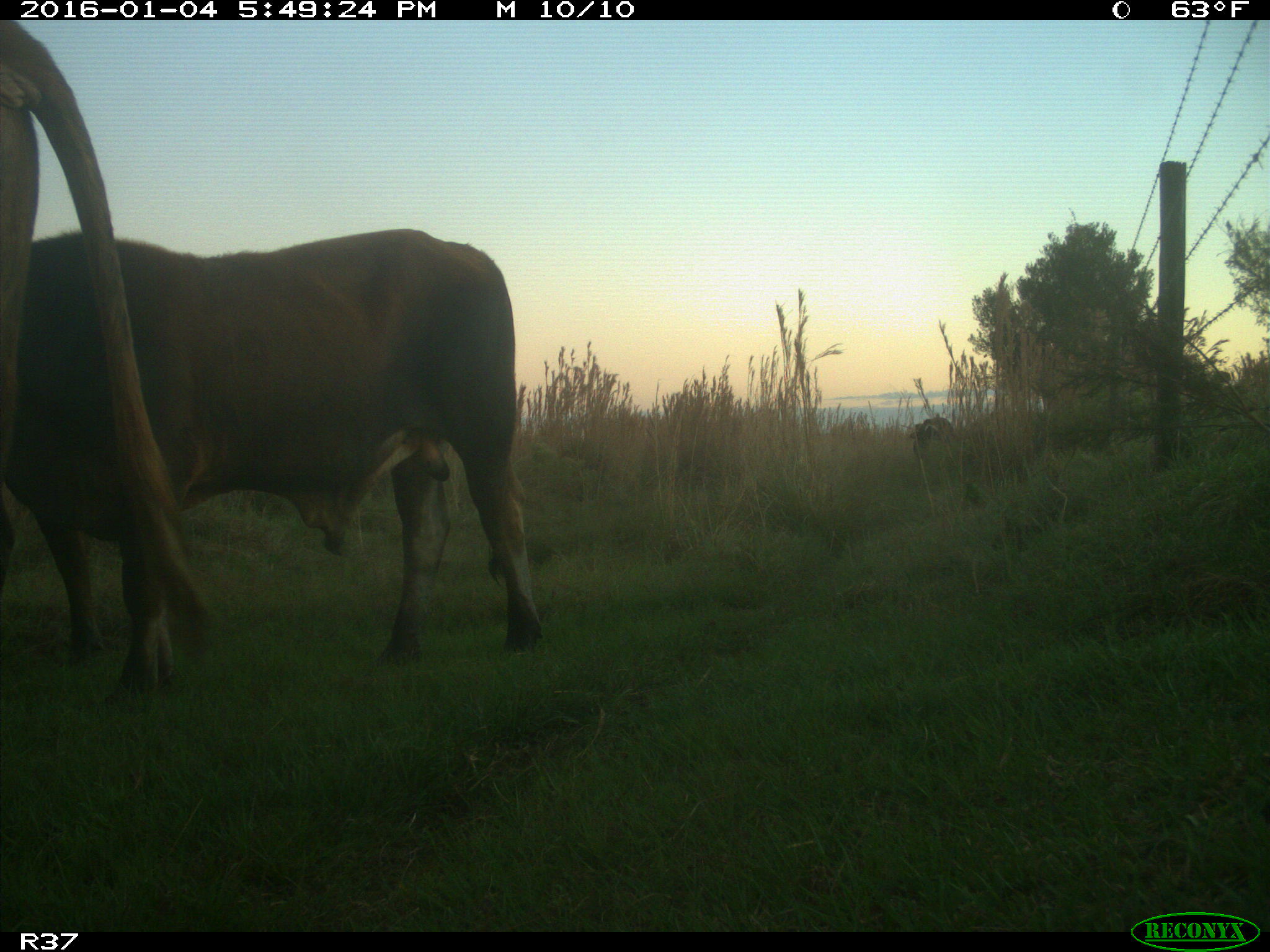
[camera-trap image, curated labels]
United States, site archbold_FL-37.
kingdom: Animalia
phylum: Chordata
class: Mammalia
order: Artiodactyla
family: Bovidae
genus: Bos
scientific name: Bos taurus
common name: domestic cow